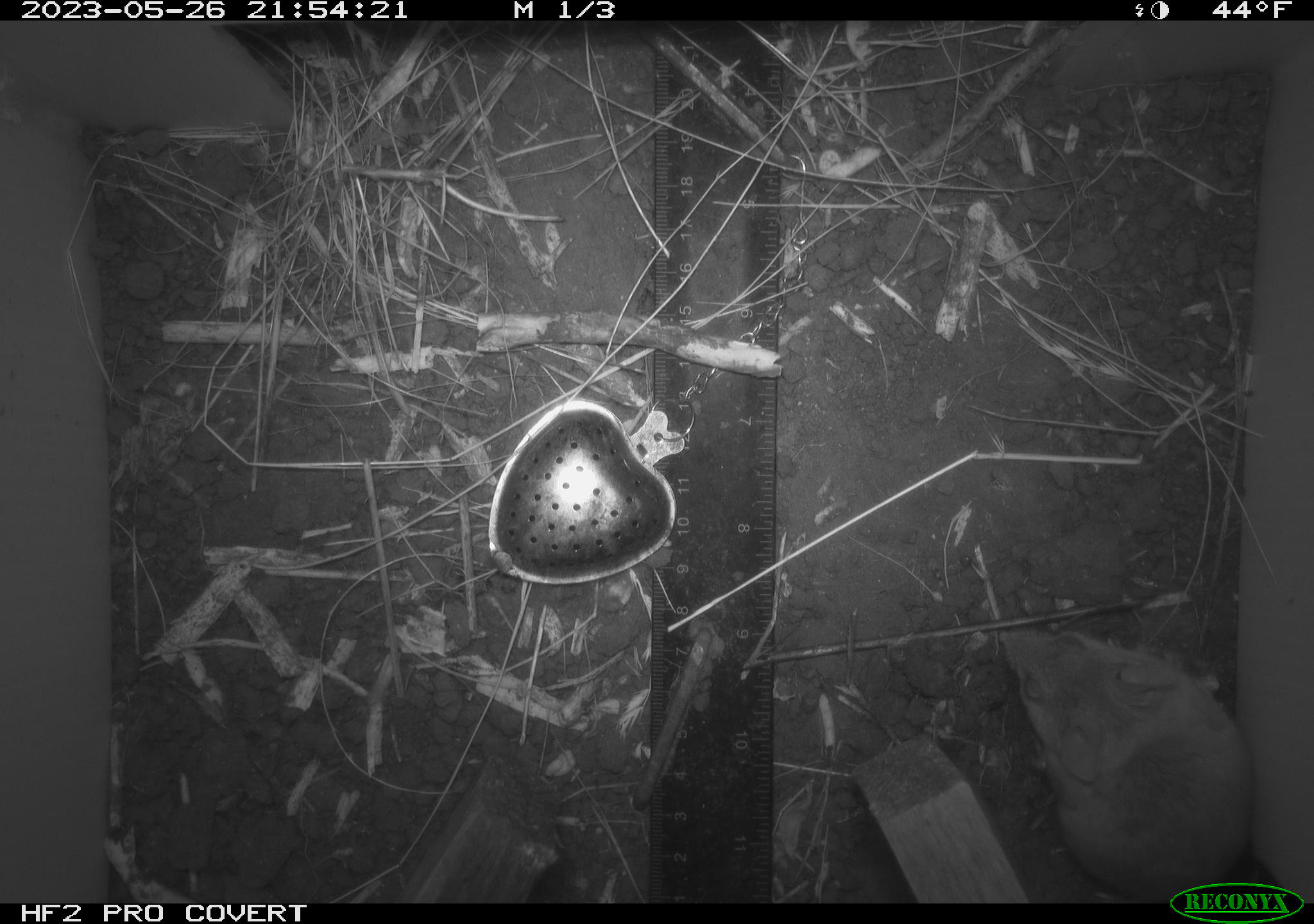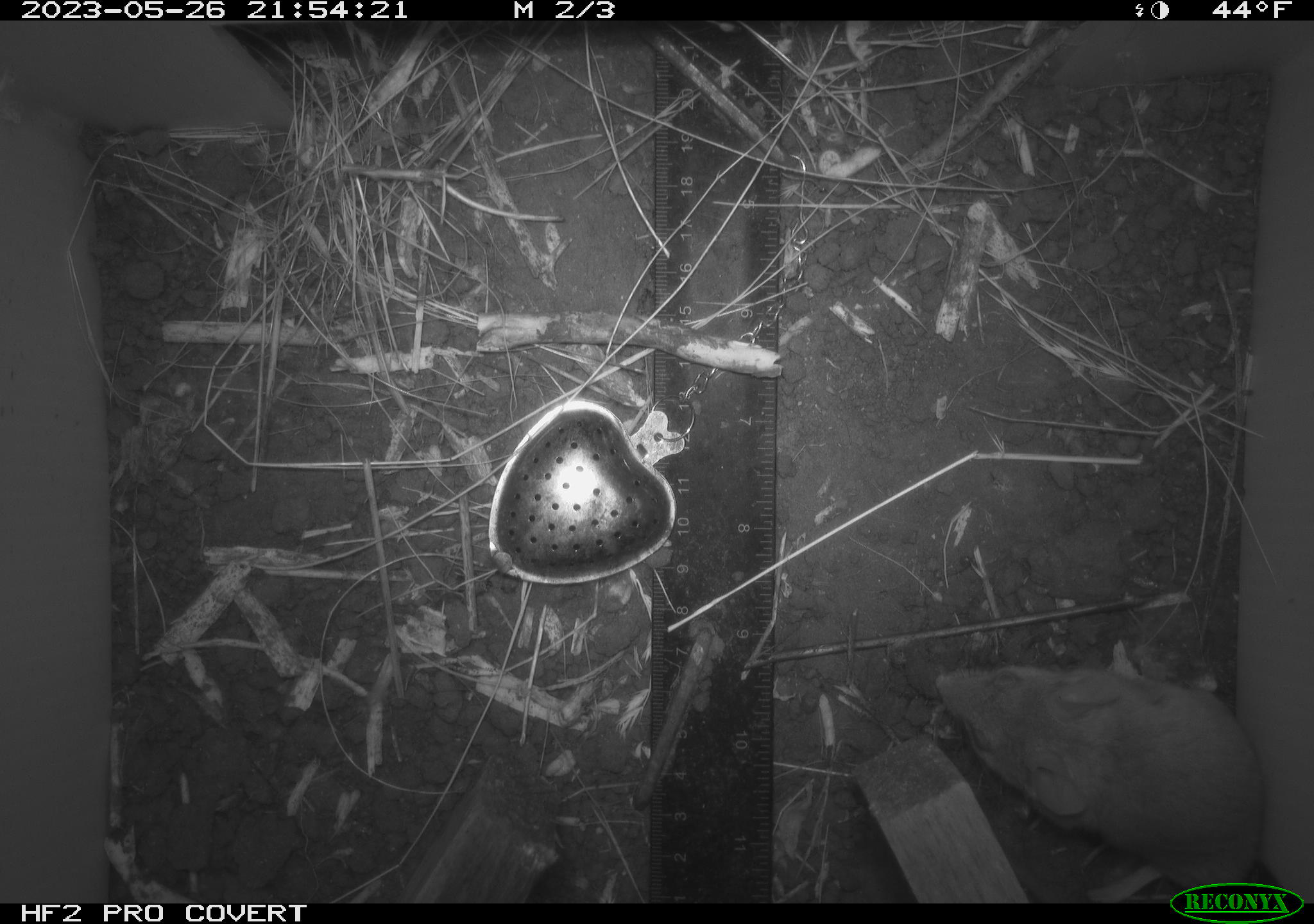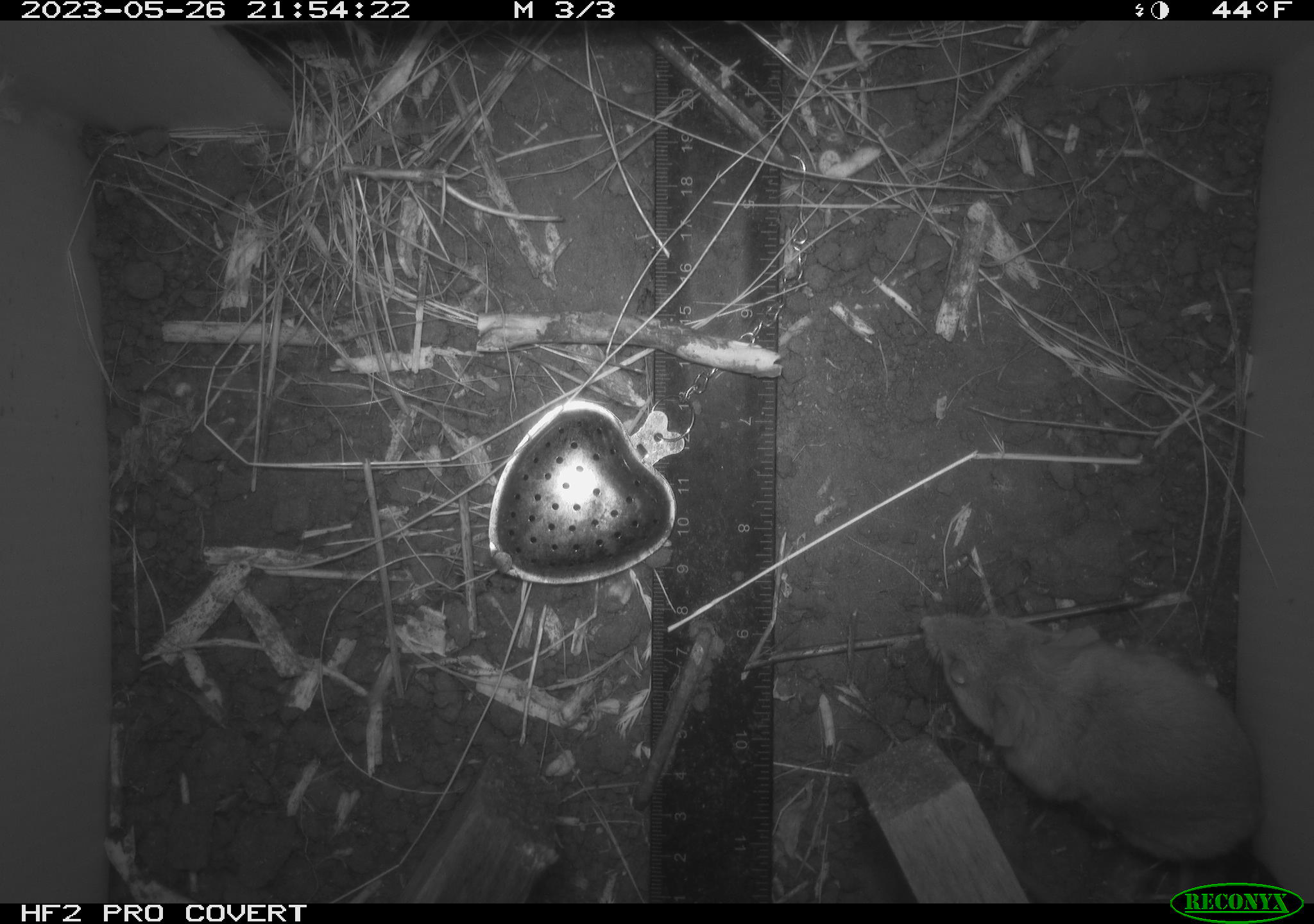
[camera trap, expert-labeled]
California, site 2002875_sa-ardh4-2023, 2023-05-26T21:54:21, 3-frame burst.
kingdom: Animalia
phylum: Chordata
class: Mammalia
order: Rodentia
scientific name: Rodentia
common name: mouse species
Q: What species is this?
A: Mouse species (Rodentia).